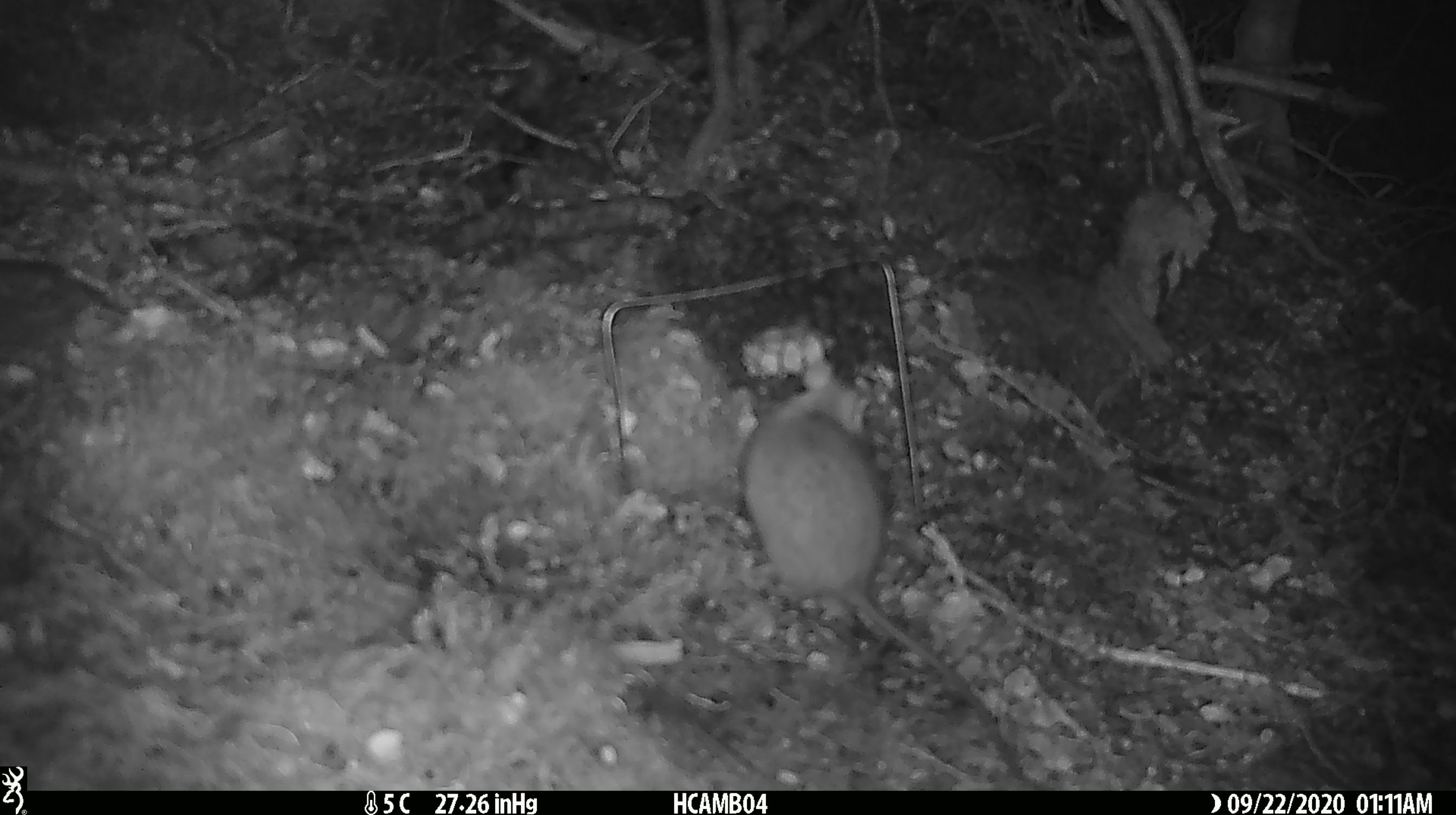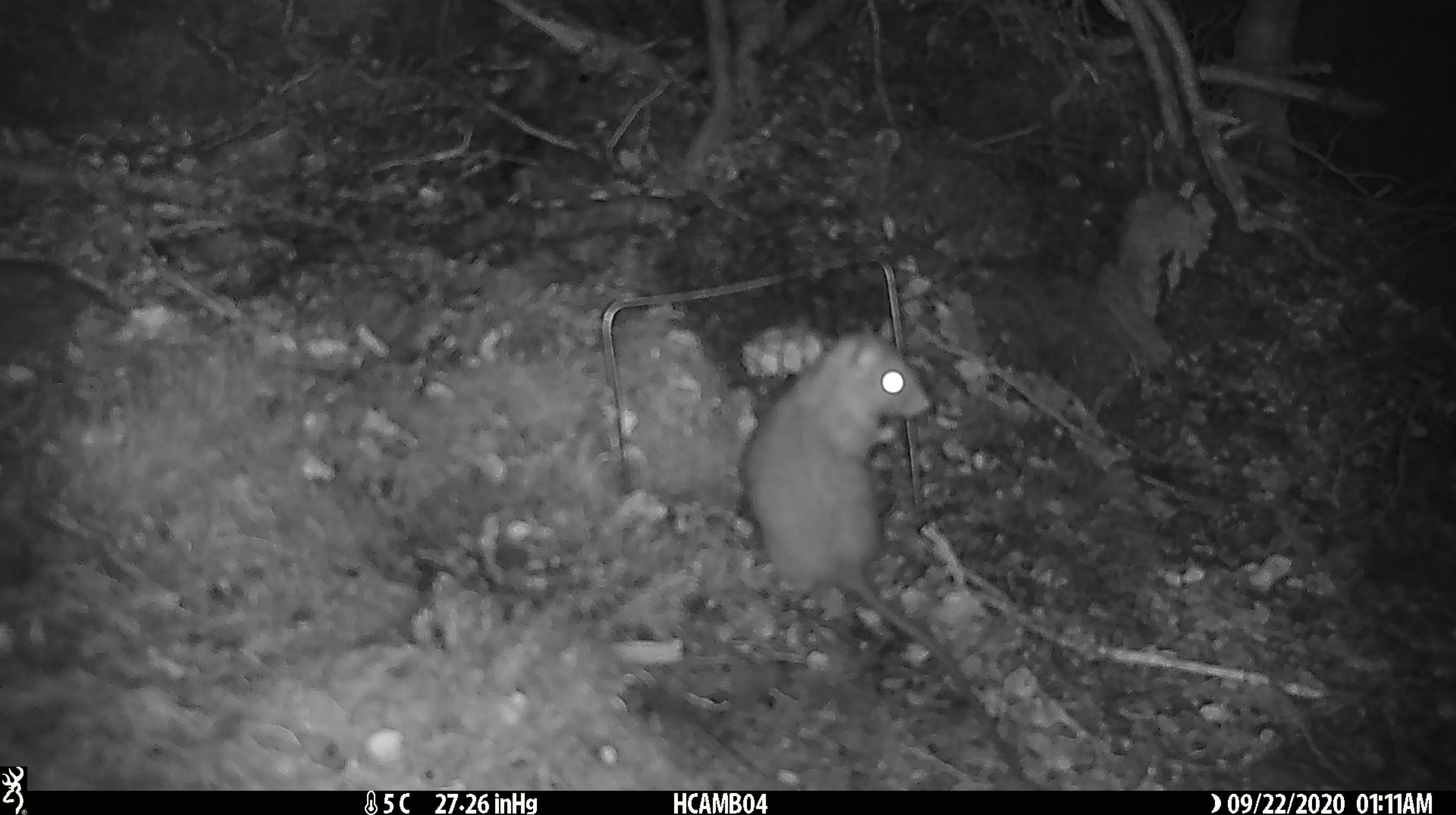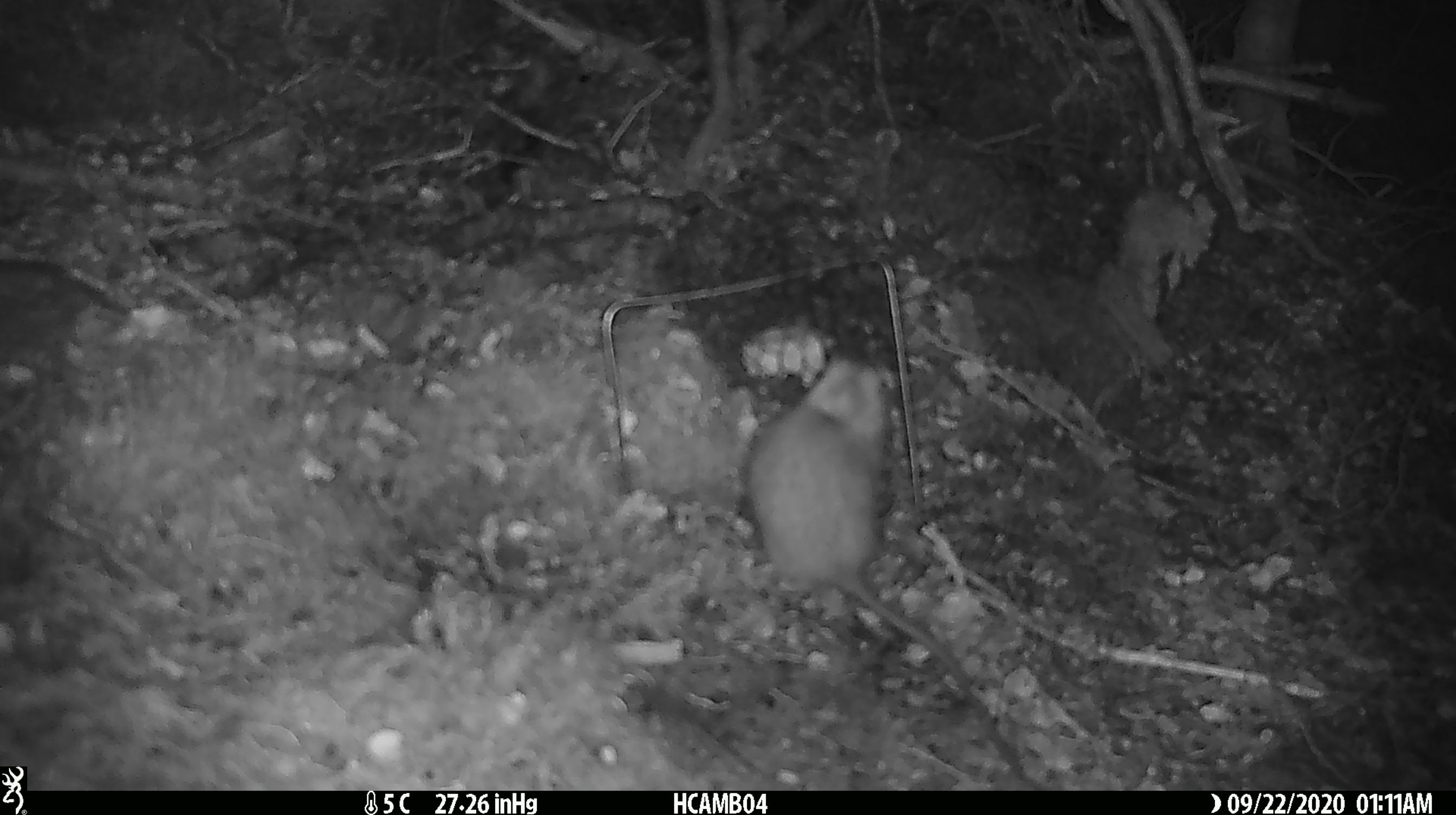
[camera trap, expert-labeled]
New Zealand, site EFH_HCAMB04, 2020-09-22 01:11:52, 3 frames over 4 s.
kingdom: Animalia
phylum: Chordata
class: Mammalia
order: Rodentia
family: Muridae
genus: Rattus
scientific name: Rattus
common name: rat